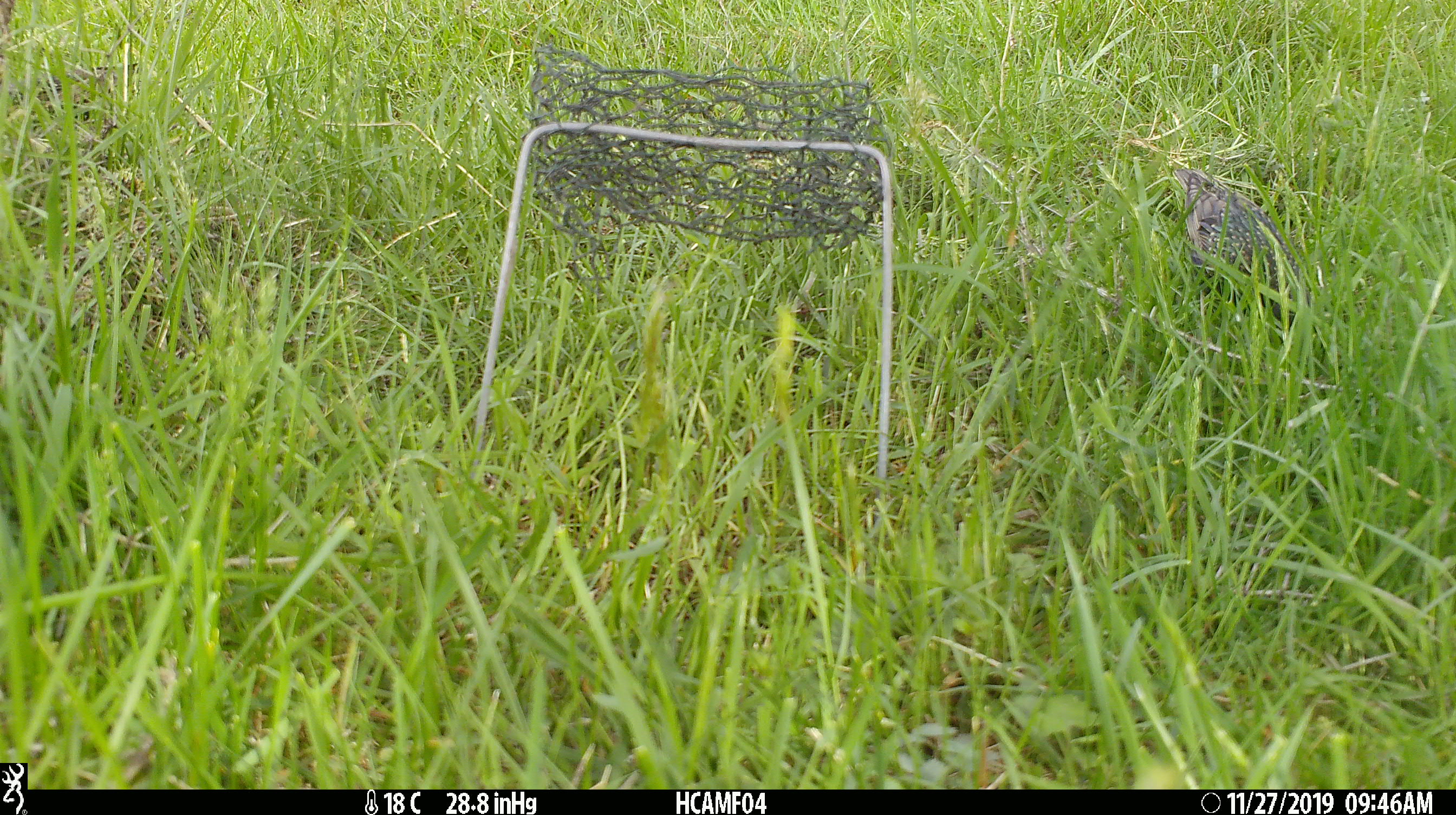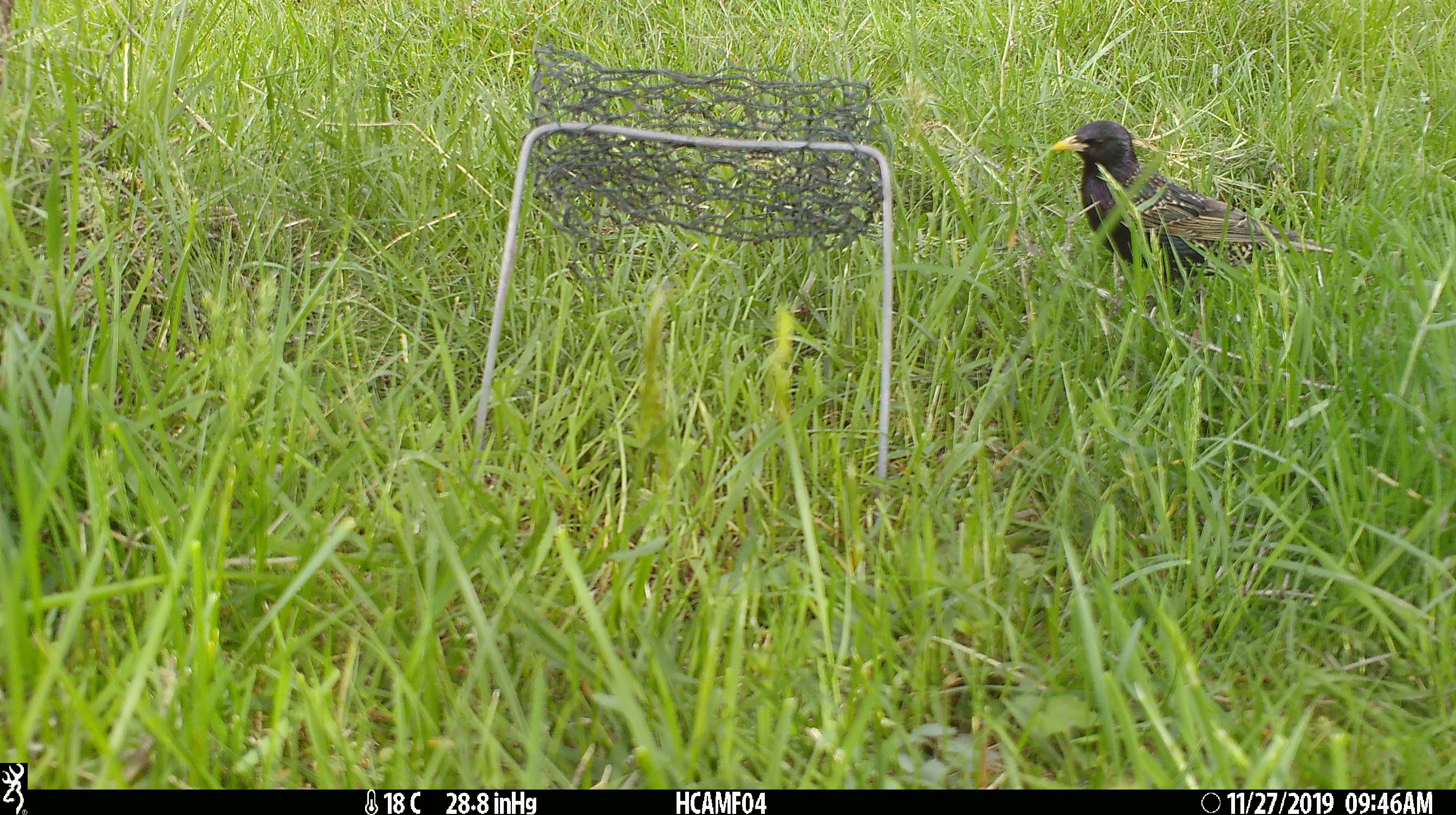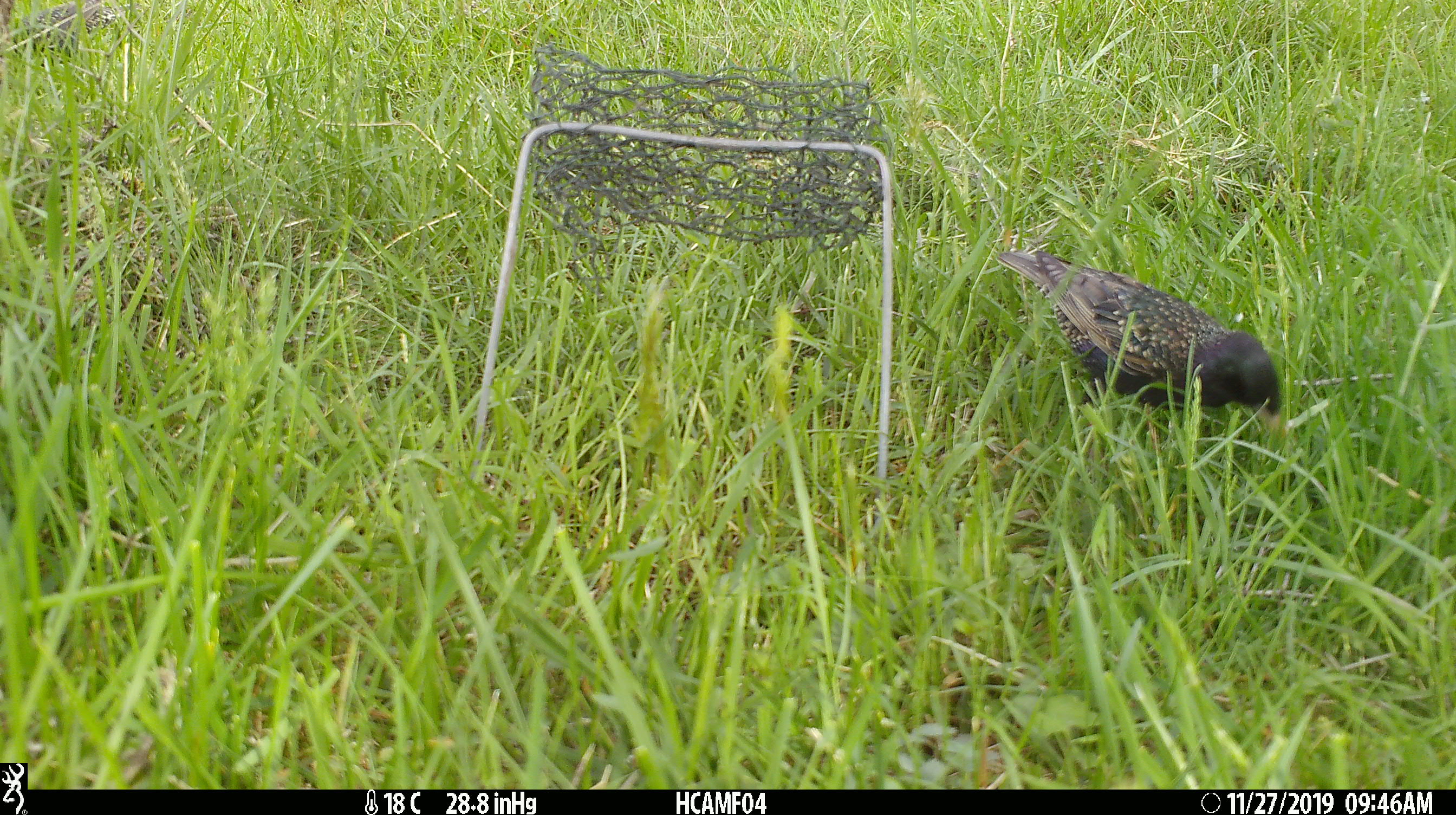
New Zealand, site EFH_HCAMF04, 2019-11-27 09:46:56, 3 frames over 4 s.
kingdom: Animalia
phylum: Chordata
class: Aves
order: Passeriformes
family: Sturnidae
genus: Sturnus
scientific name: Sturnus vulgaris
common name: european starling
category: starling